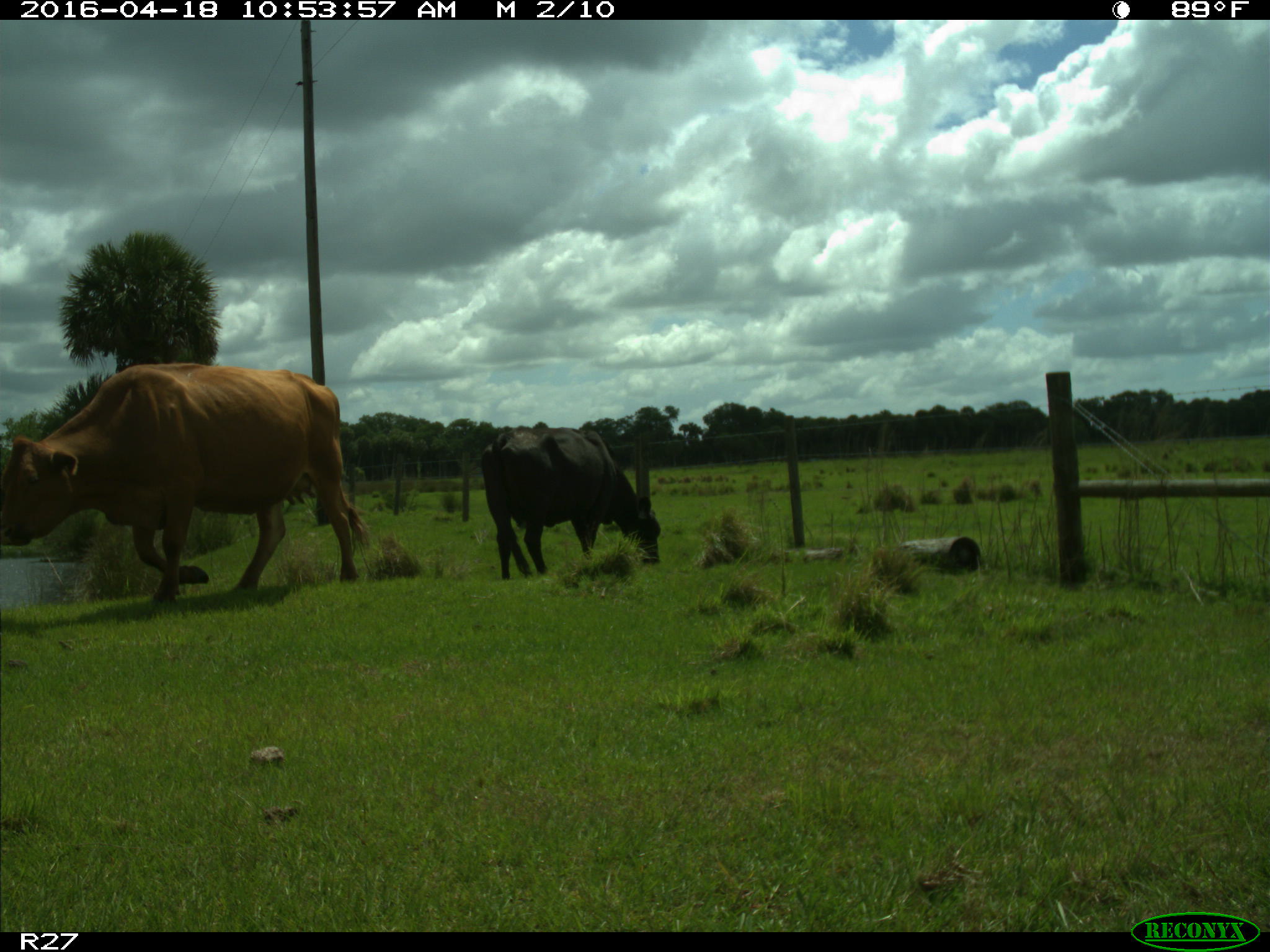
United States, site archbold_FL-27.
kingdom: Animalia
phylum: Chordata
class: Mammalia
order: Artiodactyla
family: Bovidae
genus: Bos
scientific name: Bos taurus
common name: domestic cow